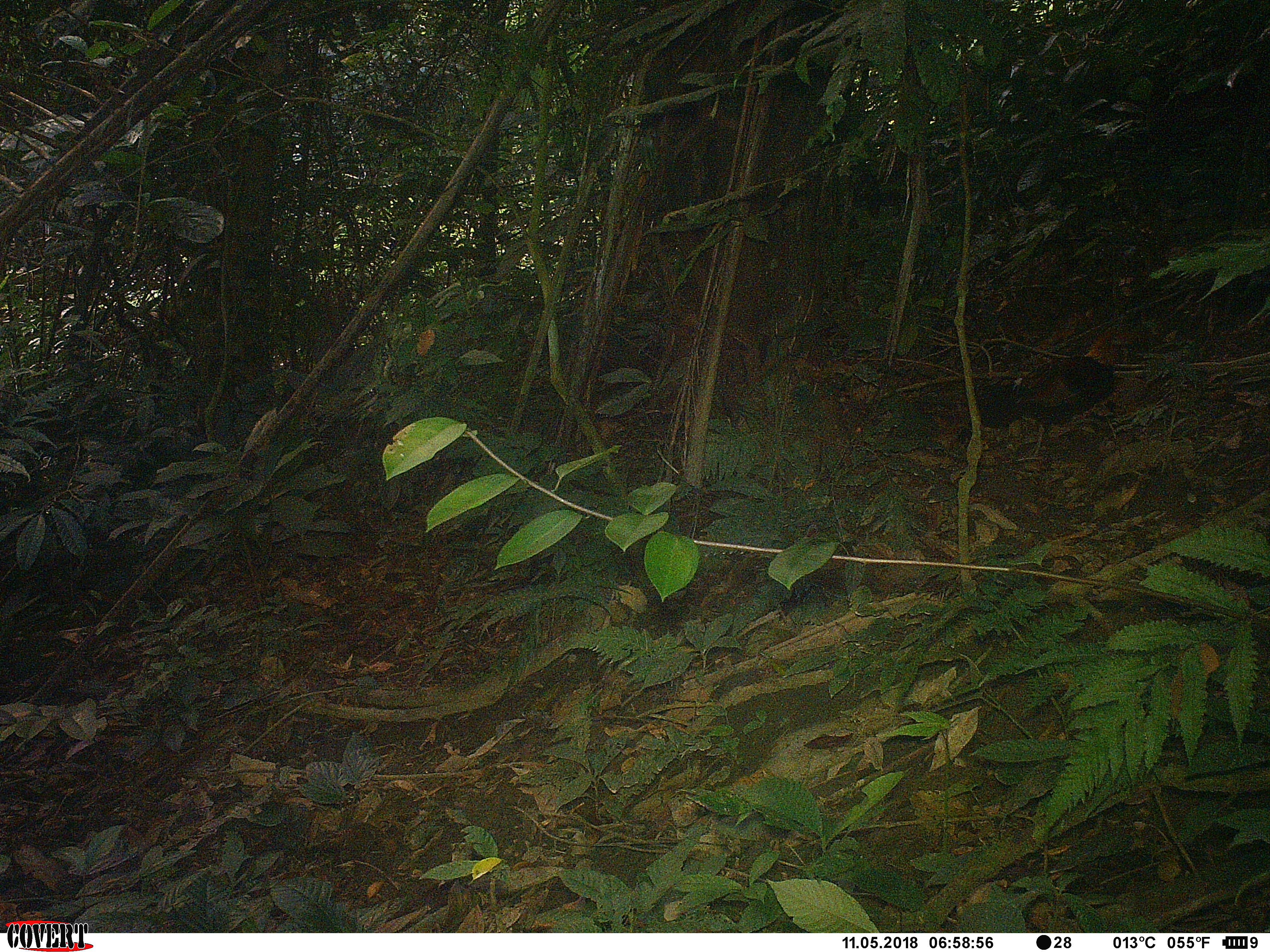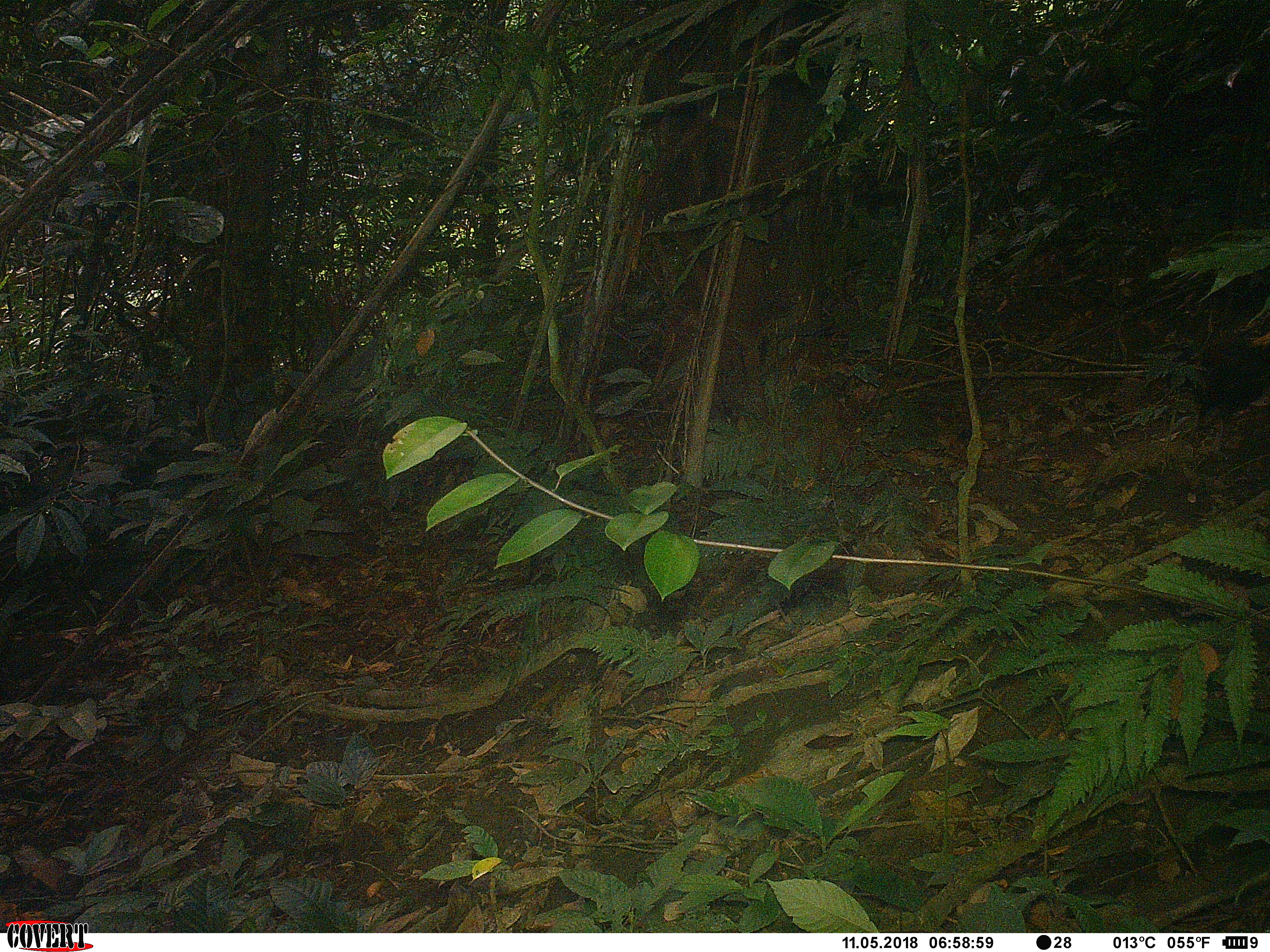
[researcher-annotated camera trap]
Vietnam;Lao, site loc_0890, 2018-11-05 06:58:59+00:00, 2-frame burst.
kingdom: Animalia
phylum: Chordata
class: Aves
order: Galliformes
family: Phasianidae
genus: Gallus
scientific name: Gallus gallus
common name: red junglefowl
Red junglefowl (Gallus gallus). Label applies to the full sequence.